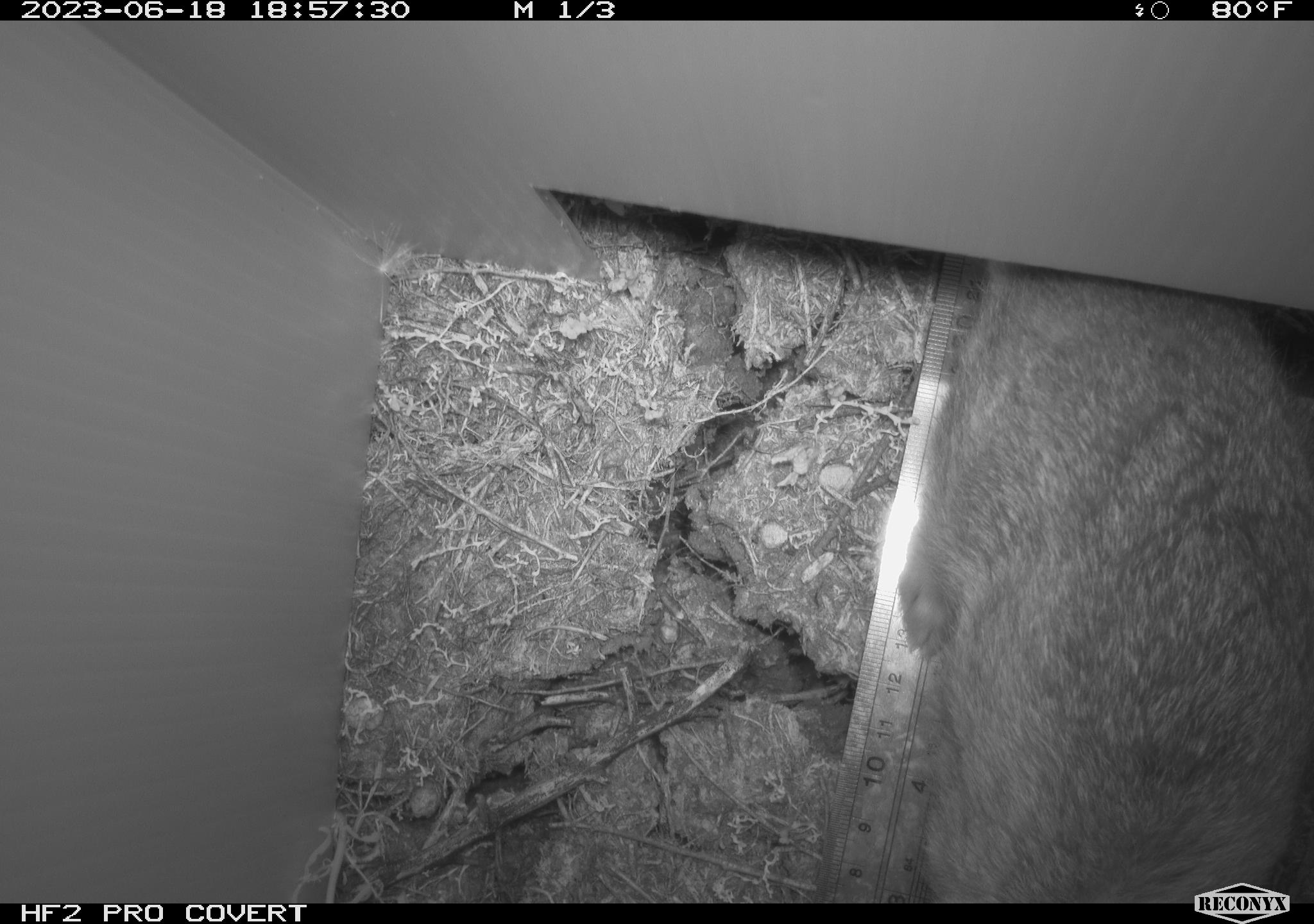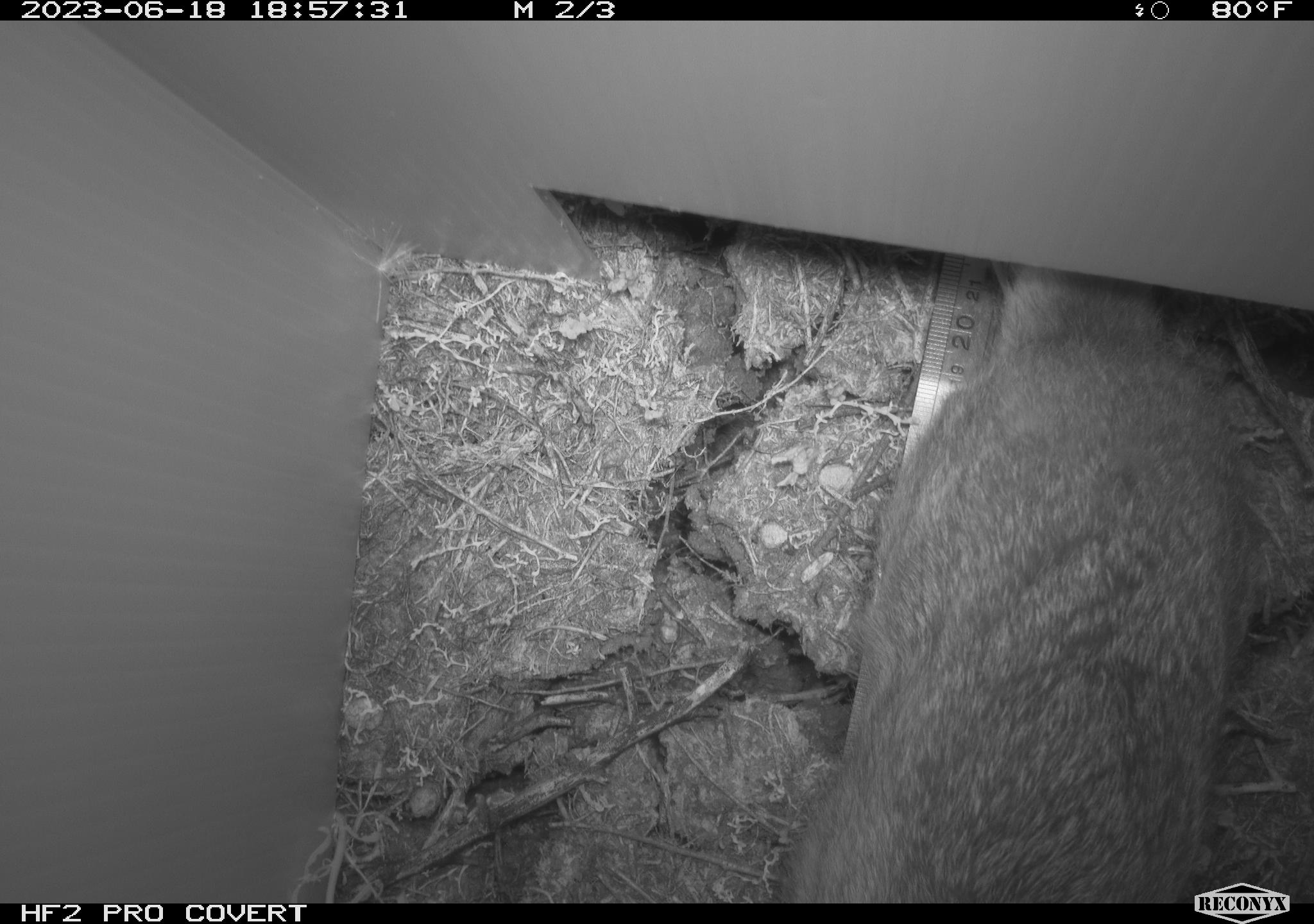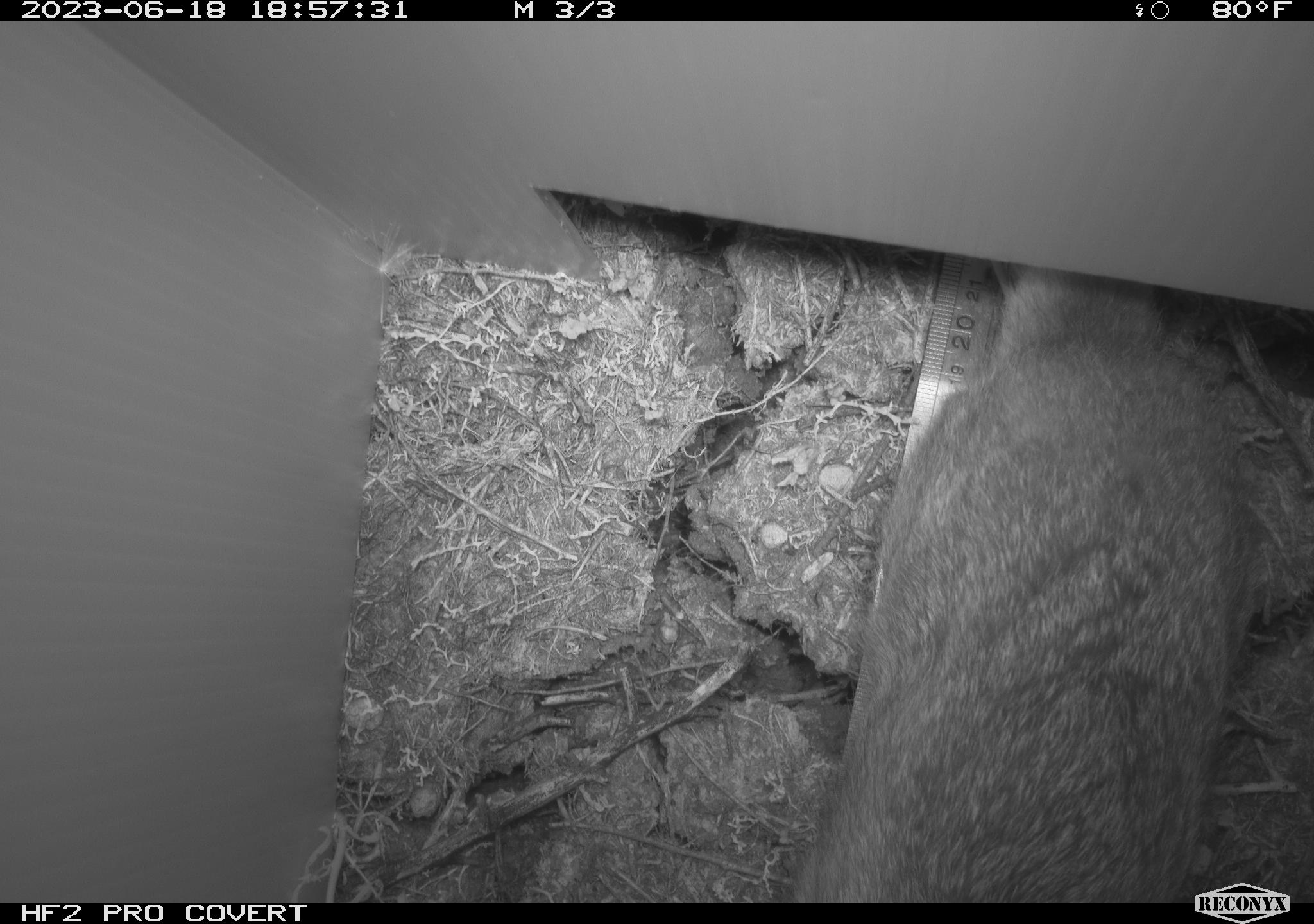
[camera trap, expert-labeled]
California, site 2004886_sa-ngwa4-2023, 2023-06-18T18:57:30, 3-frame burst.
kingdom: Animalia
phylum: Chordata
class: Mammalia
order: Lagomorpha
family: Leporidae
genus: Sylvilagus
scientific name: Sylvilagus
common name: cottontail rabbits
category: sylvilagus species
Sylvilagus species (cottontail rabbits) (Sylvilagus).